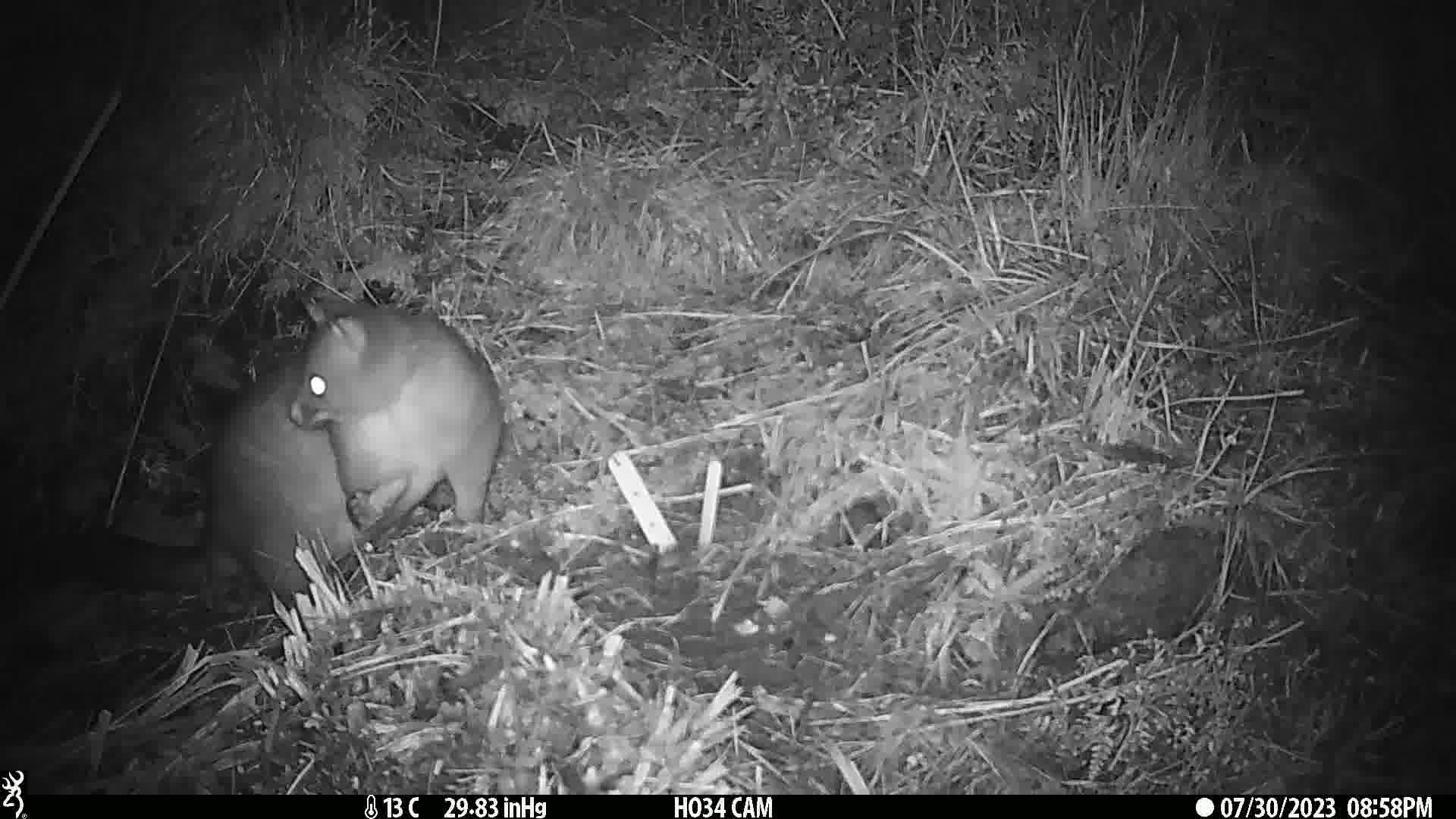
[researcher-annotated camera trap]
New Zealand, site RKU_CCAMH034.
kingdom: Animalia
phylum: Chordata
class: Mammalia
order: Diprotodontia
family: Phalangeridae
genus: Trichosurus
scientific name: Trichosurus vulpecula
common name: common brushtail possum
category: possum